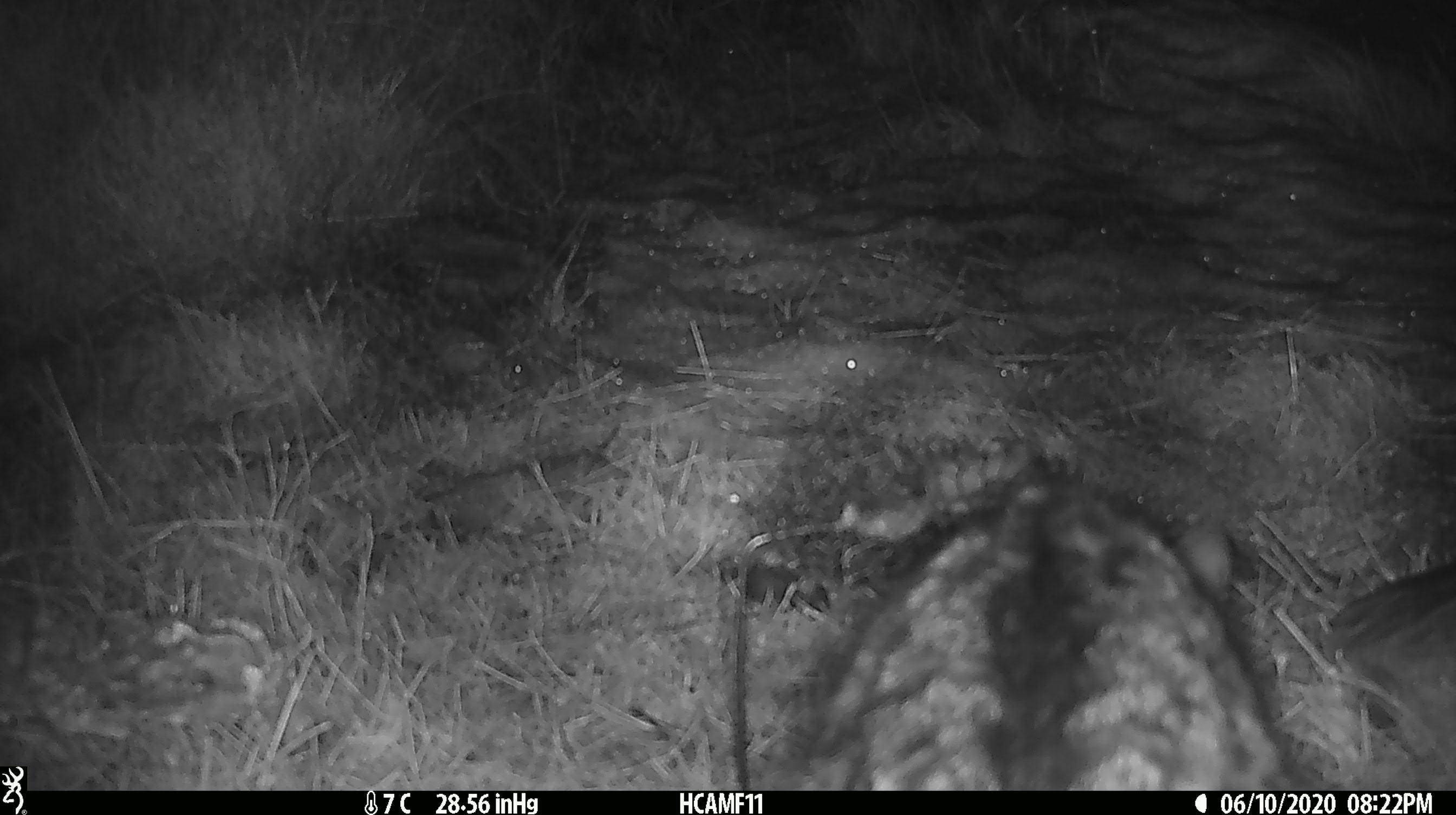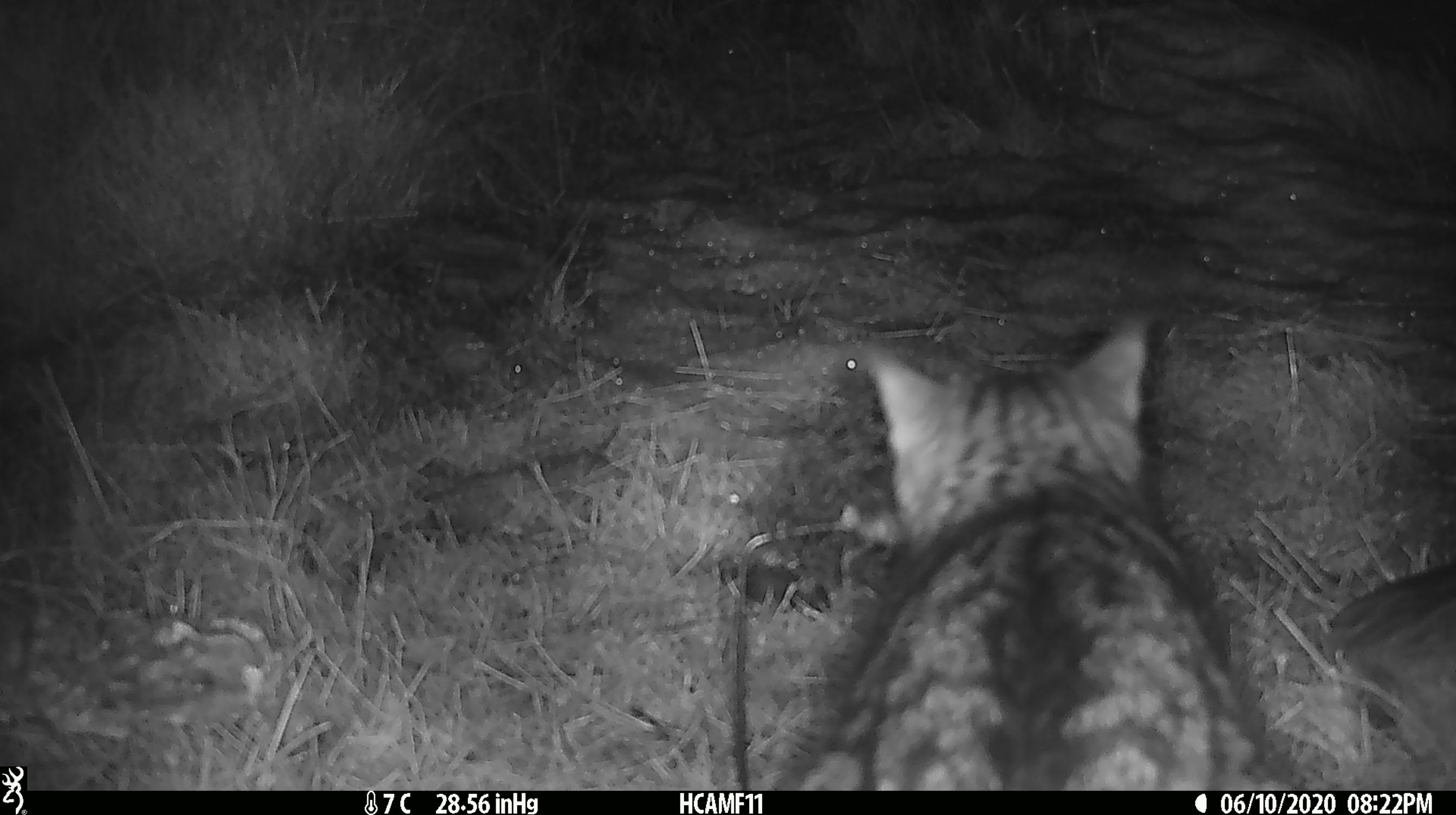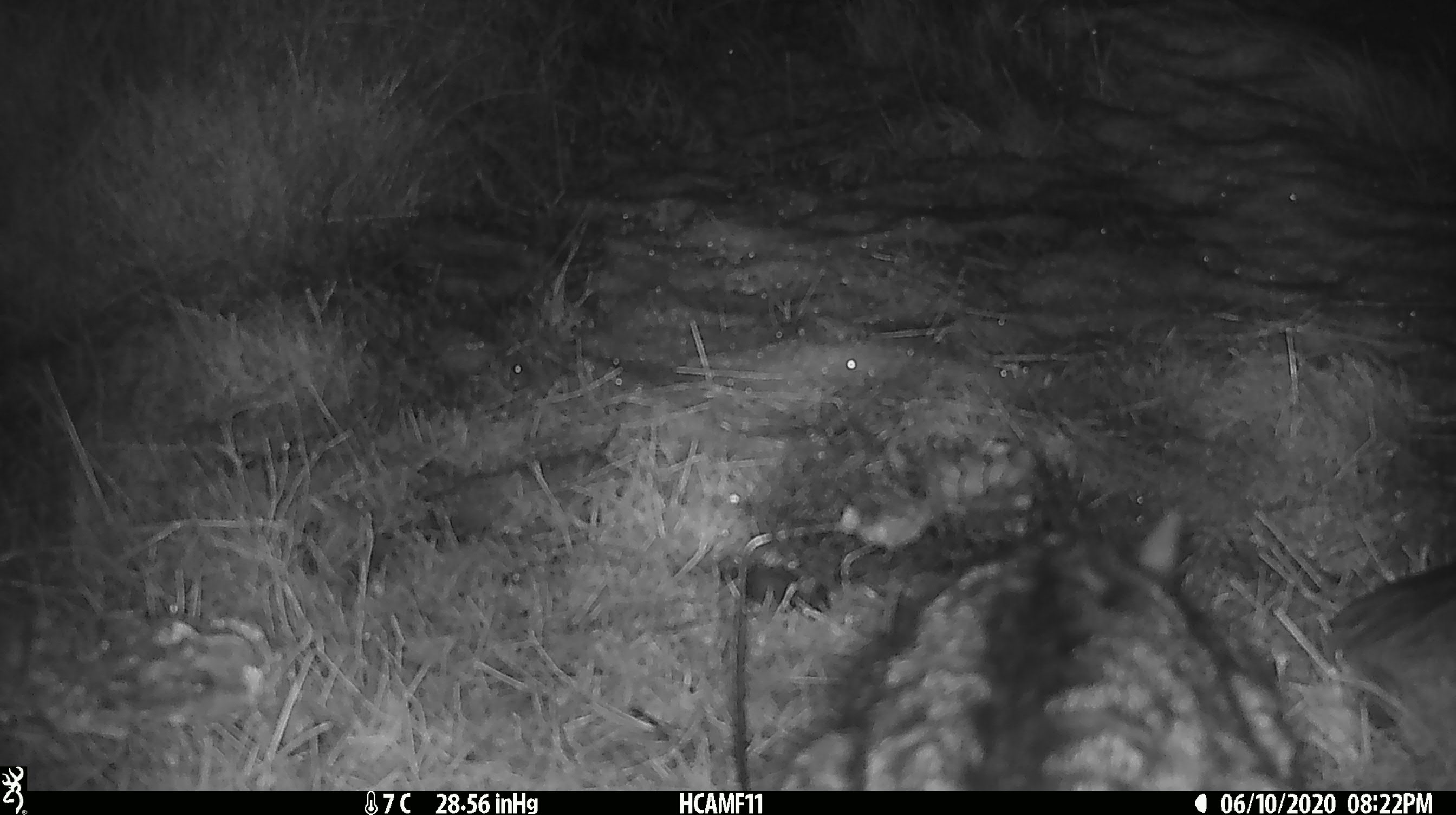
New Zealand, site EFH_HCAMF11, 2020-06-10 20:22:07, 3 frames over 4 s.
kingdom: Animalia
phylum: Chordata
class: Mammalia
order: Carnivora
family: Felidae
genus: Felis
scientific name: Felis catus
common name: domestic cat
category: cat